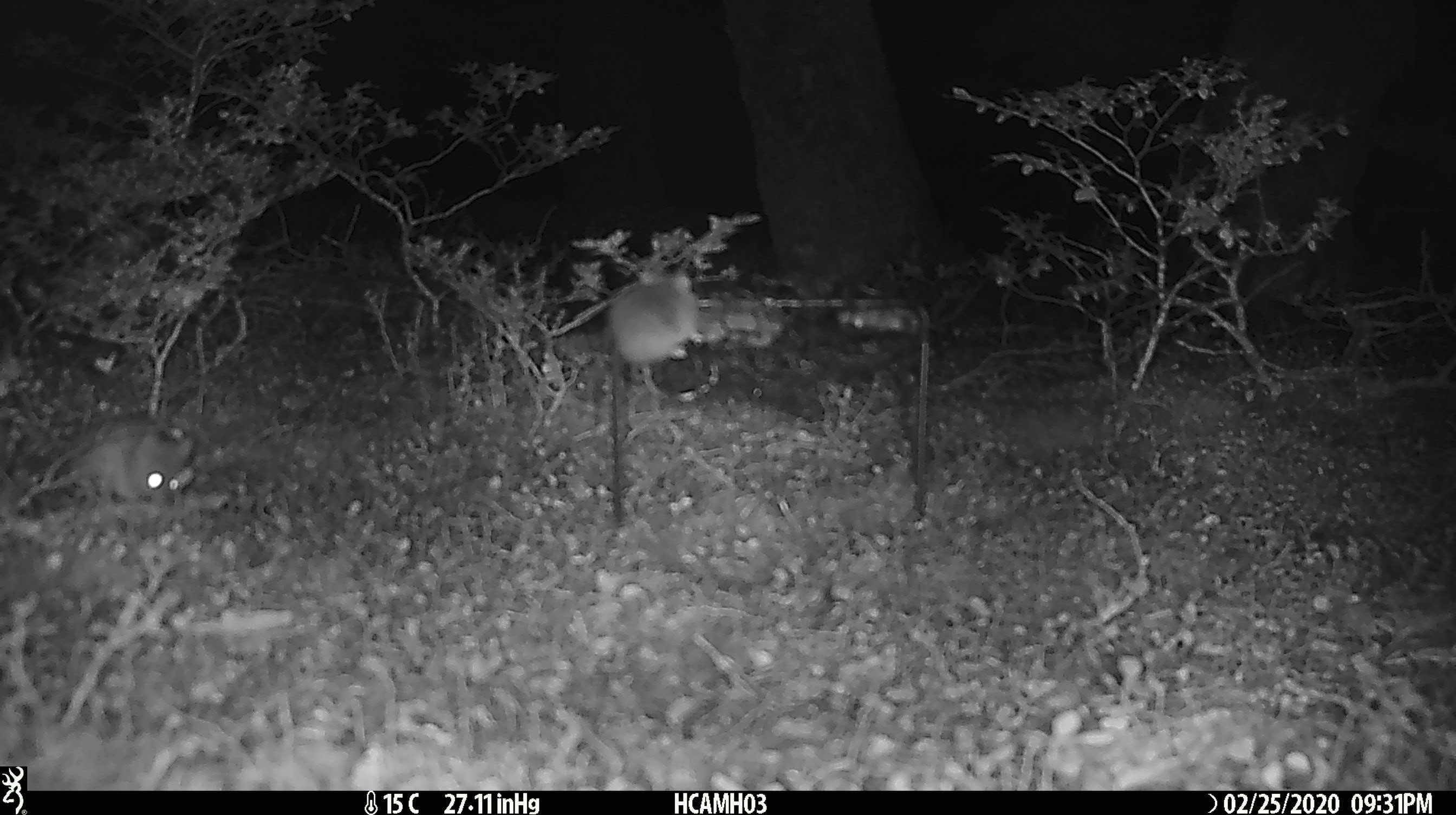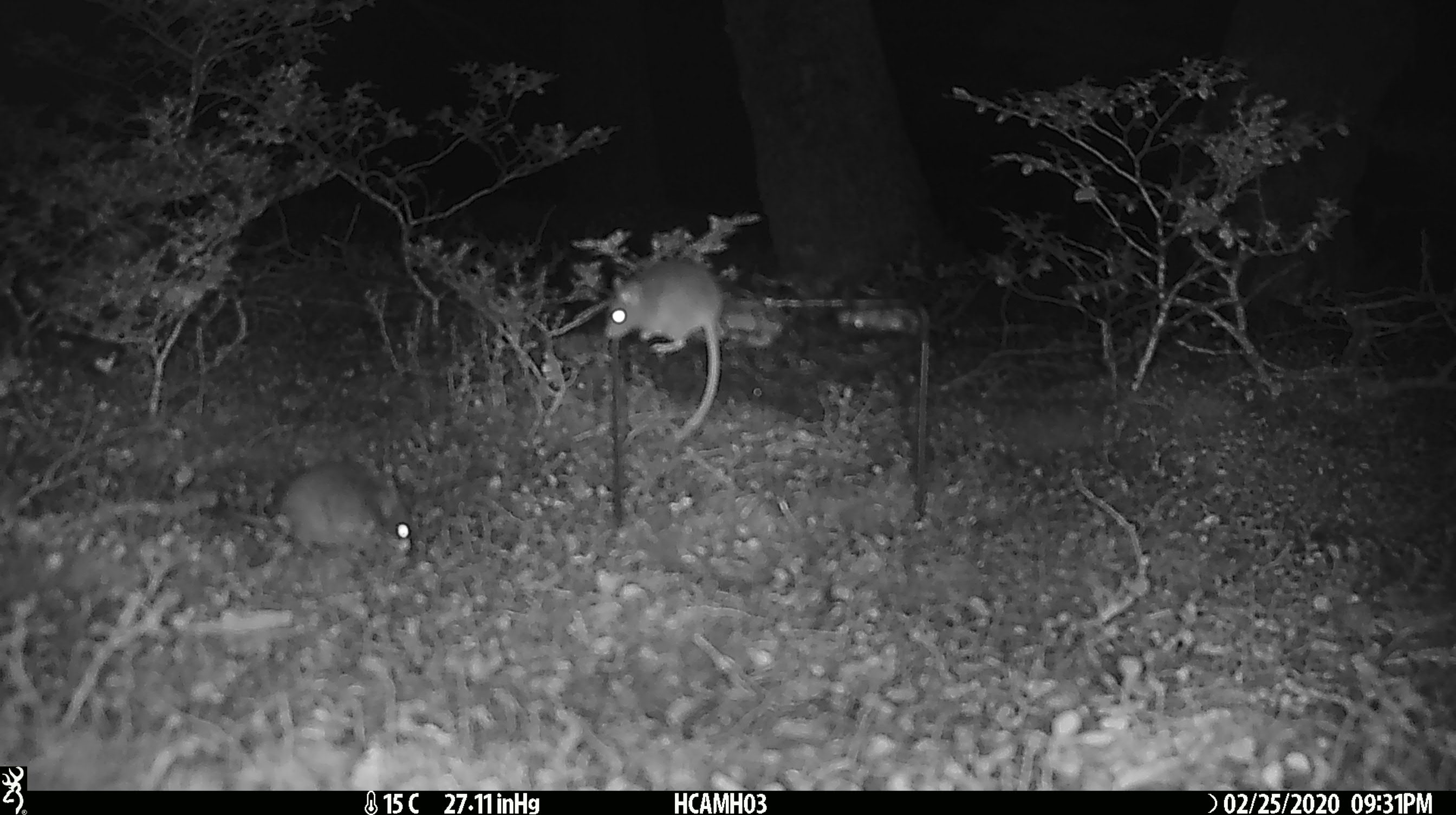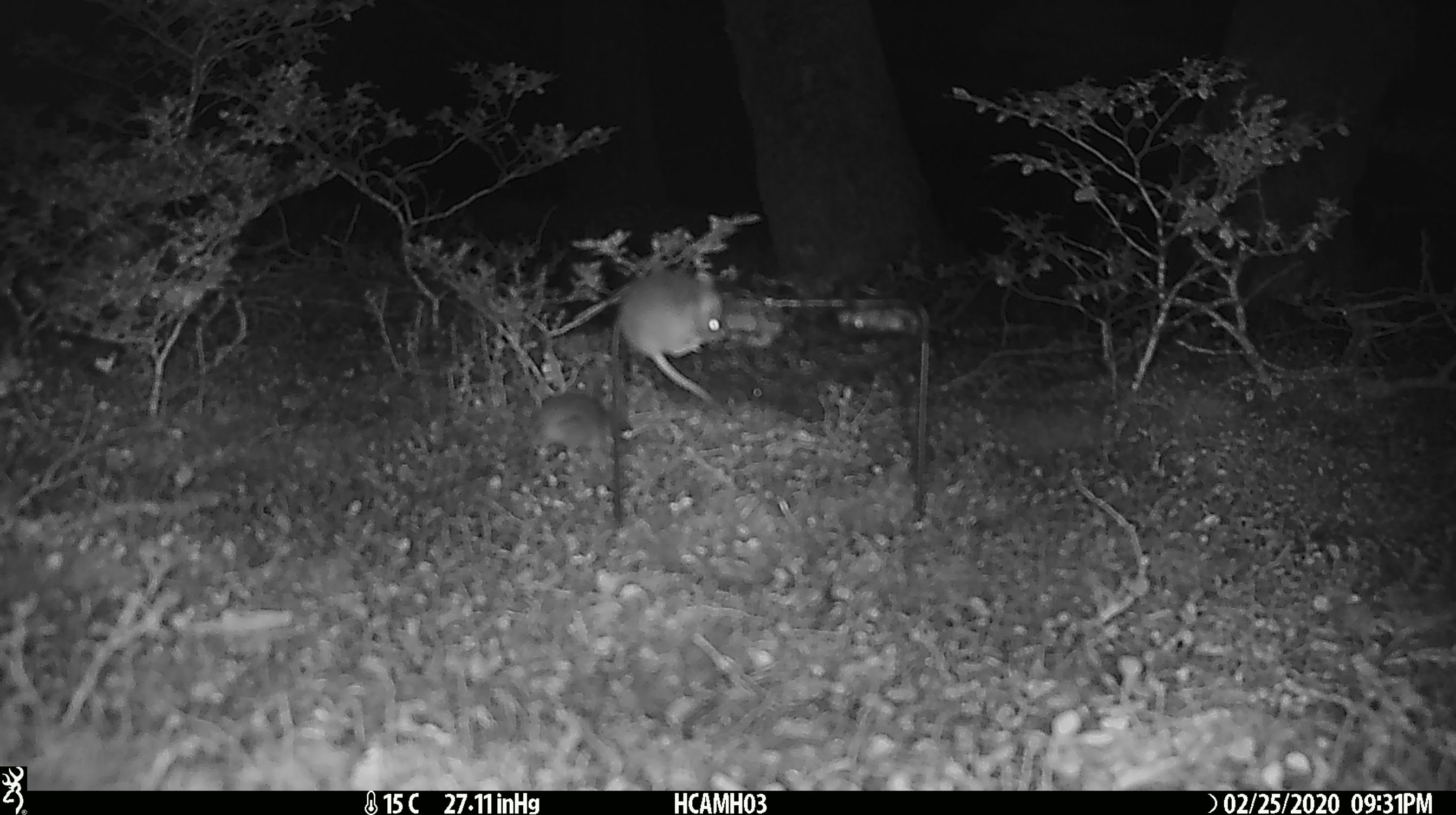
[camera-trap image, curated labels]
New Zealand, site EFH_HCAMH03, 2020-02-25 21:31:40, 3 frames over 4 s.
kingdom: Animalia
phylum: Chordata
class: Mammalia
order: Rodentia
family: Muridae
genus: Mus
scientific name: Mus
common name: mouse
Mouse (Mus).